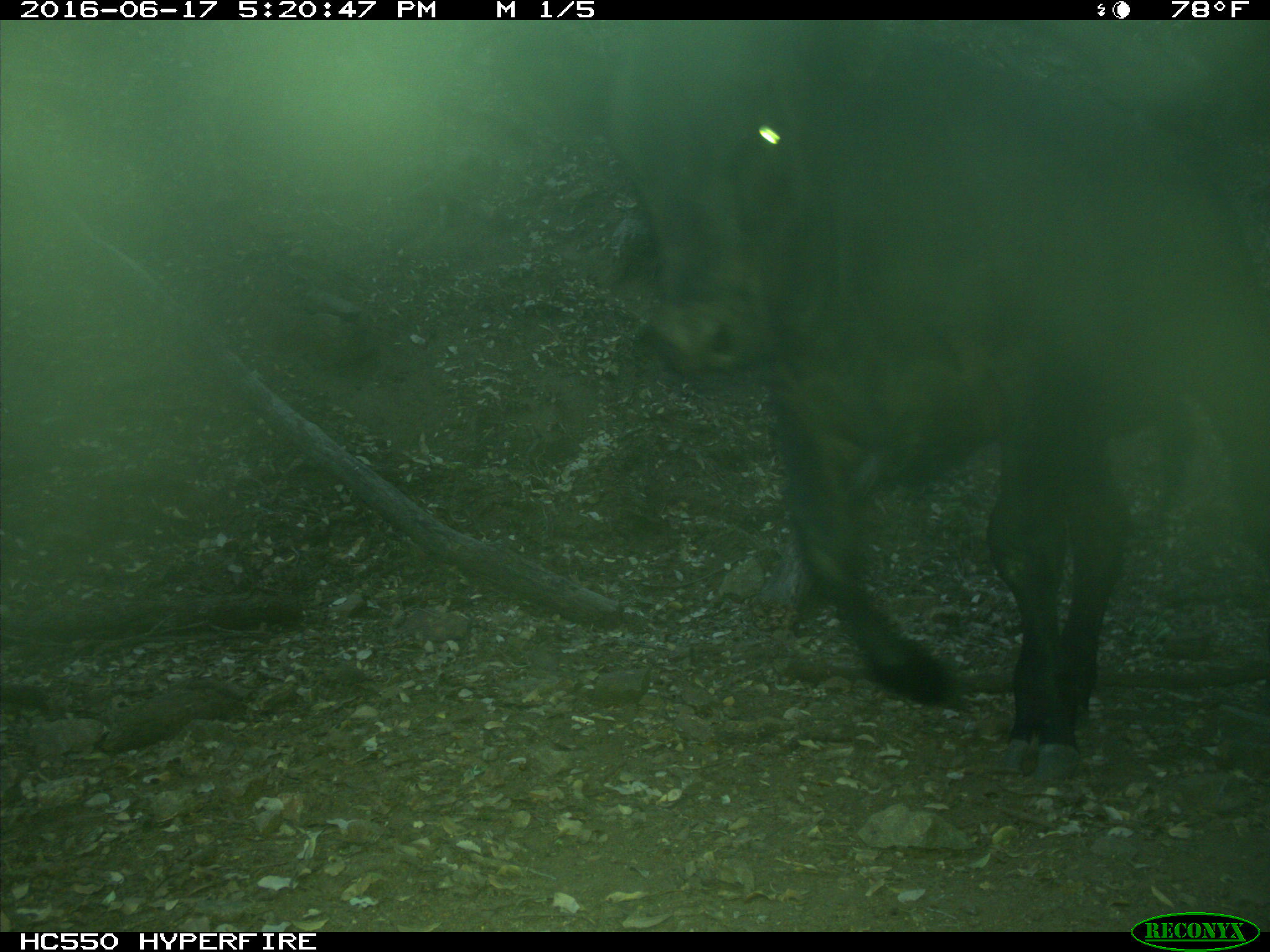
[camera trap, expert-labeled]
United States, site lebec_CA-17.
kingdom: Animalia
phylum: Chordata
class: Mammalia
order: Artiodactyla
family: Bovidae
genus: Bos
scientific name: Bos taurus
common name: domestic cow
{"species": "Bos taurus (domestic cow)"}